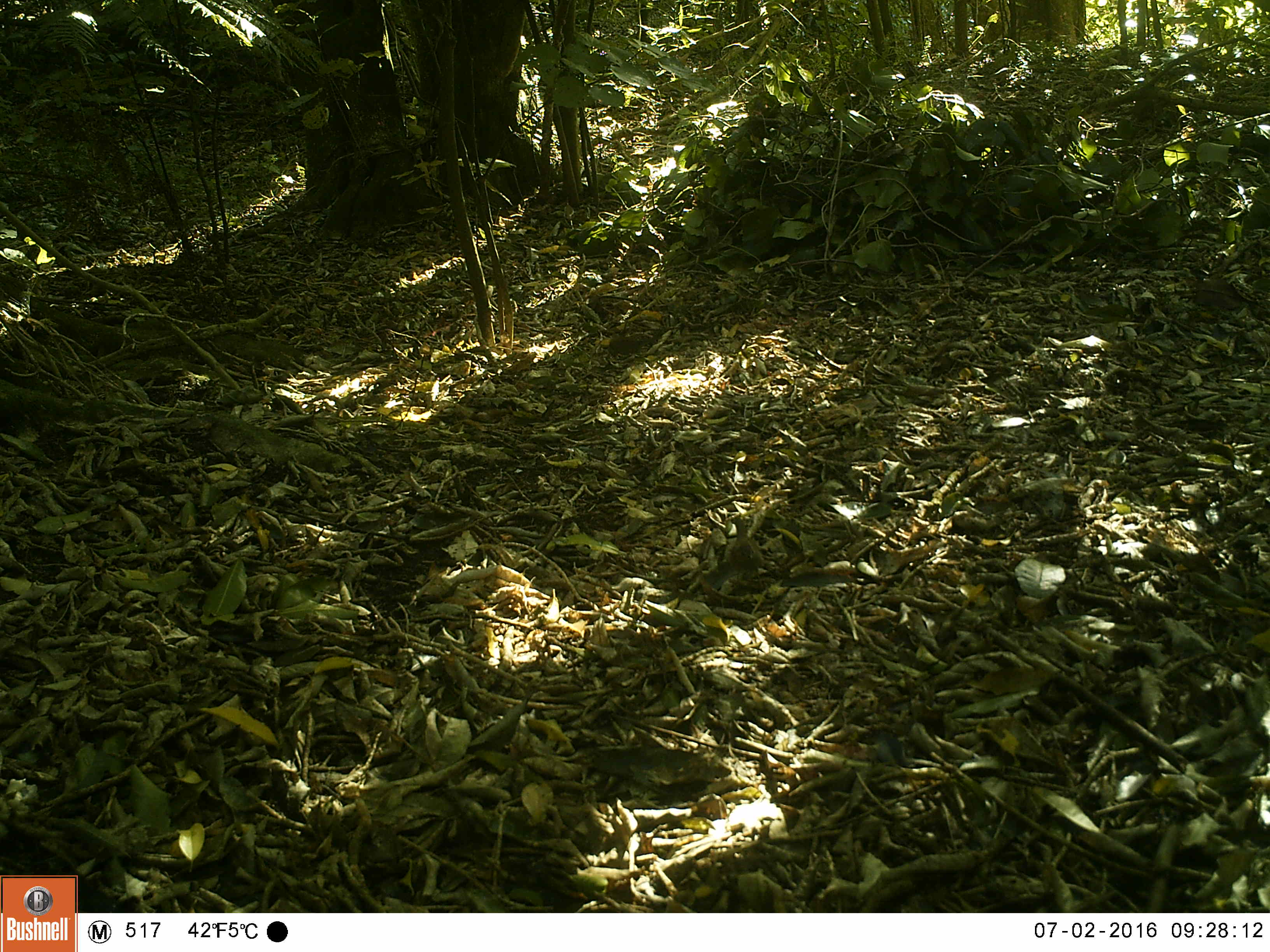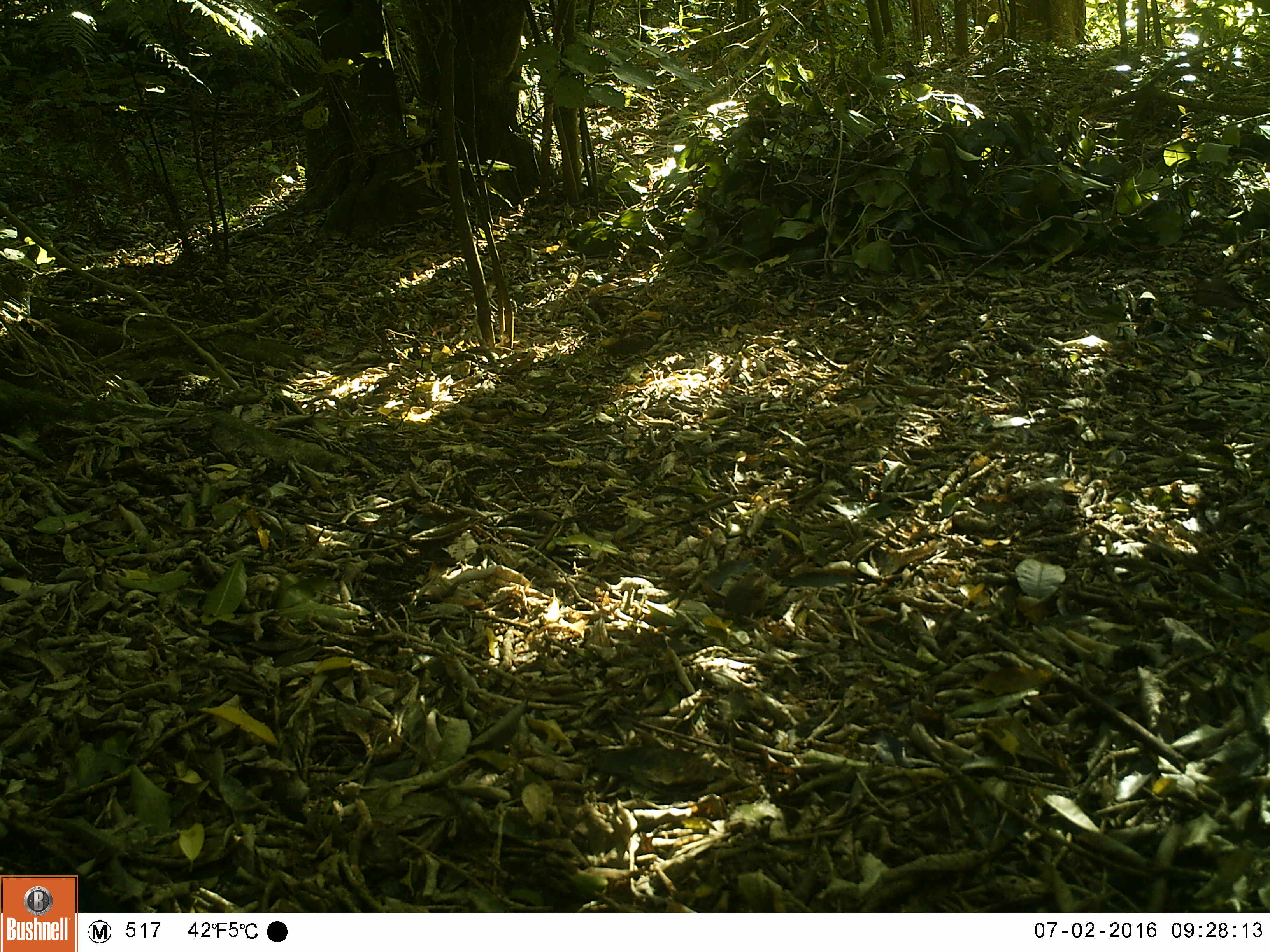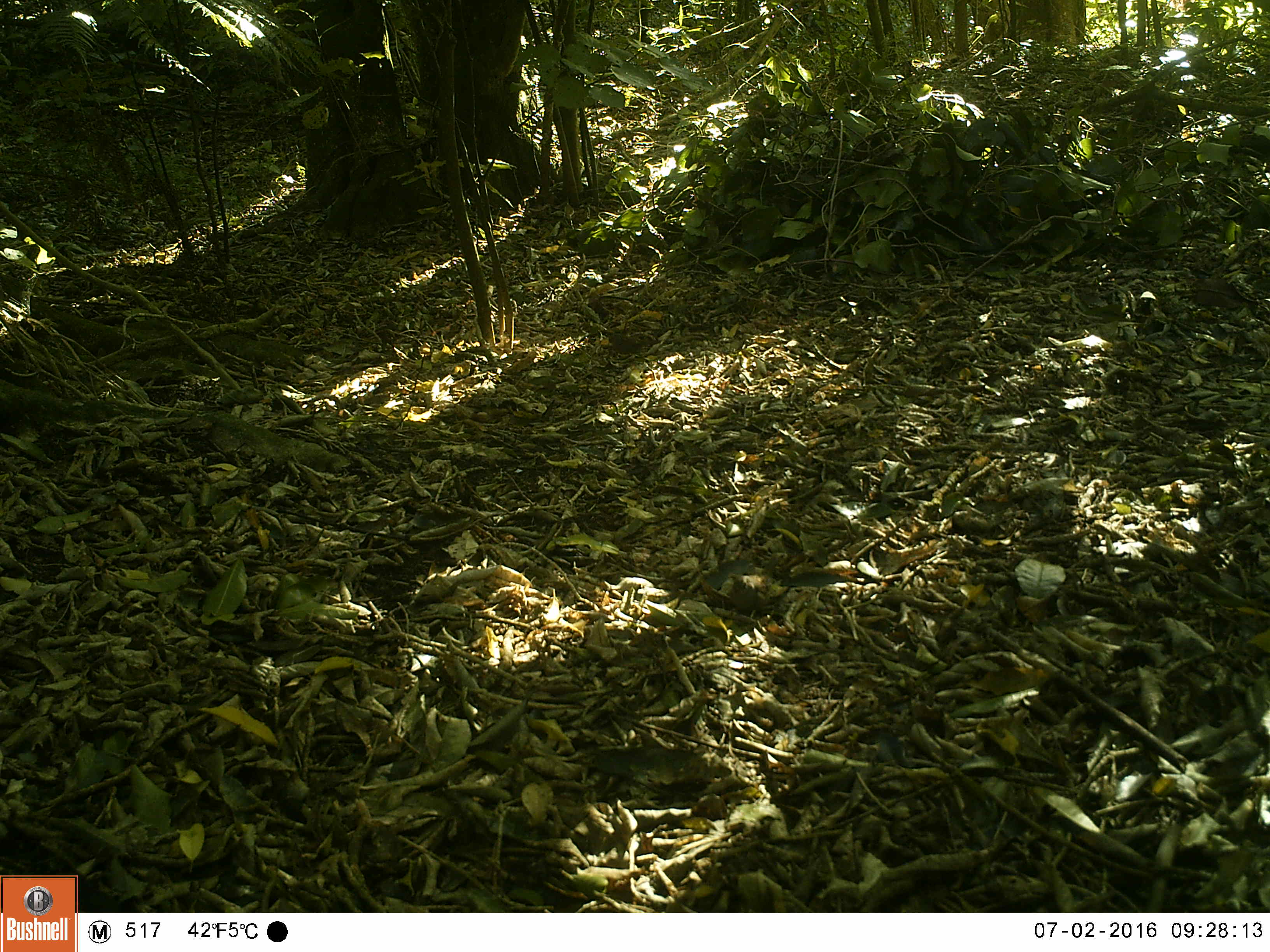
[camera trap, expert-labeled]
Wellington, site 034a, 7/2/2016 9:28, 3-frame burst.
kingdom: Animalia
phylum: Chordata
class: Aves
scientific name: Aves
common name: bird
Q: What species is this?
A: Bird (Aves).